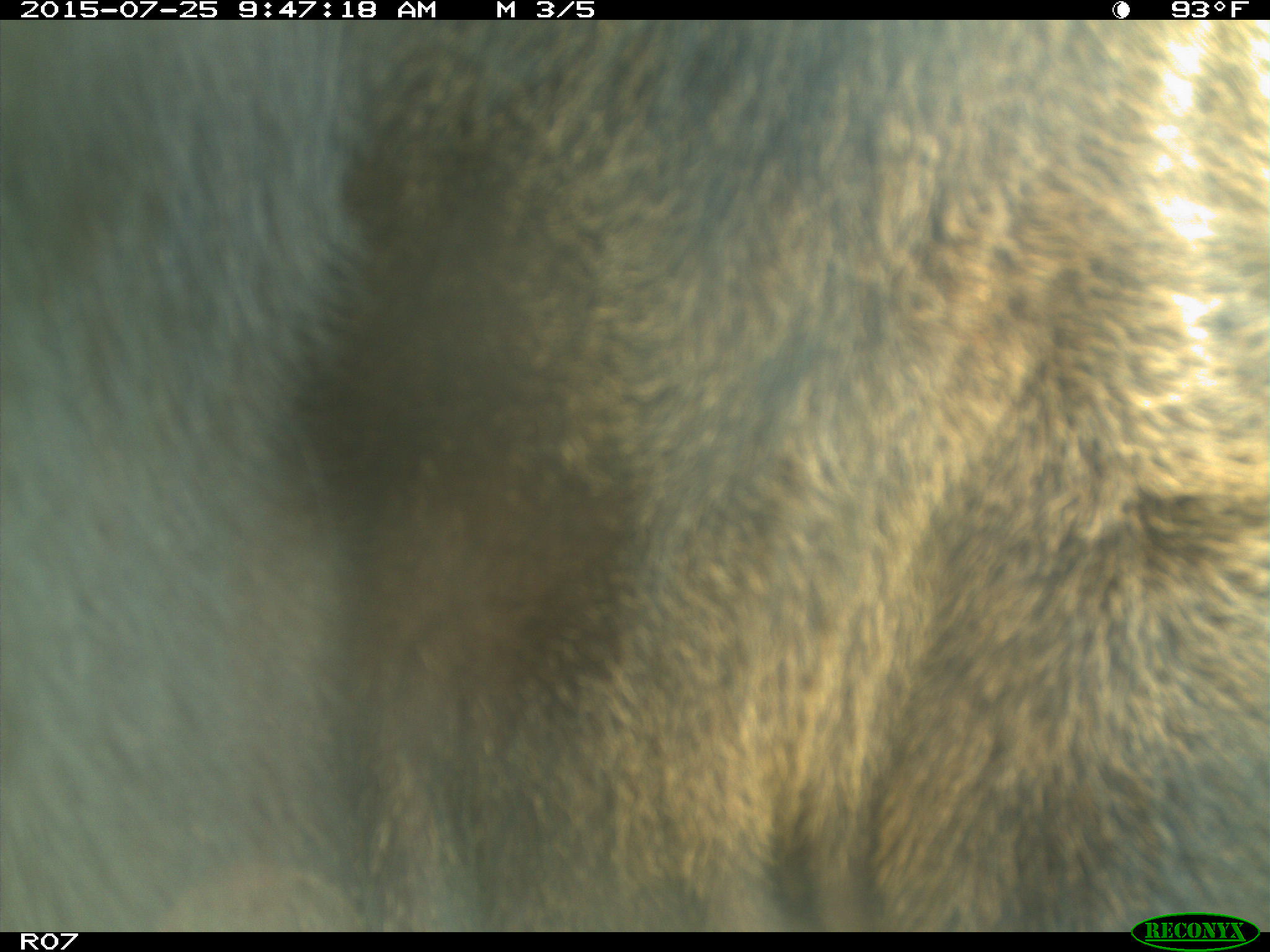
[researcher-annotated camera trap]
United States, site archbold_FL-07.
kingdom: Animalia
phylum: Chordata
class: Mammalia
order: Artiodactyla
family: Bovidae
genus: Bos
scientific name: Bos taurus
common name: domestic cow